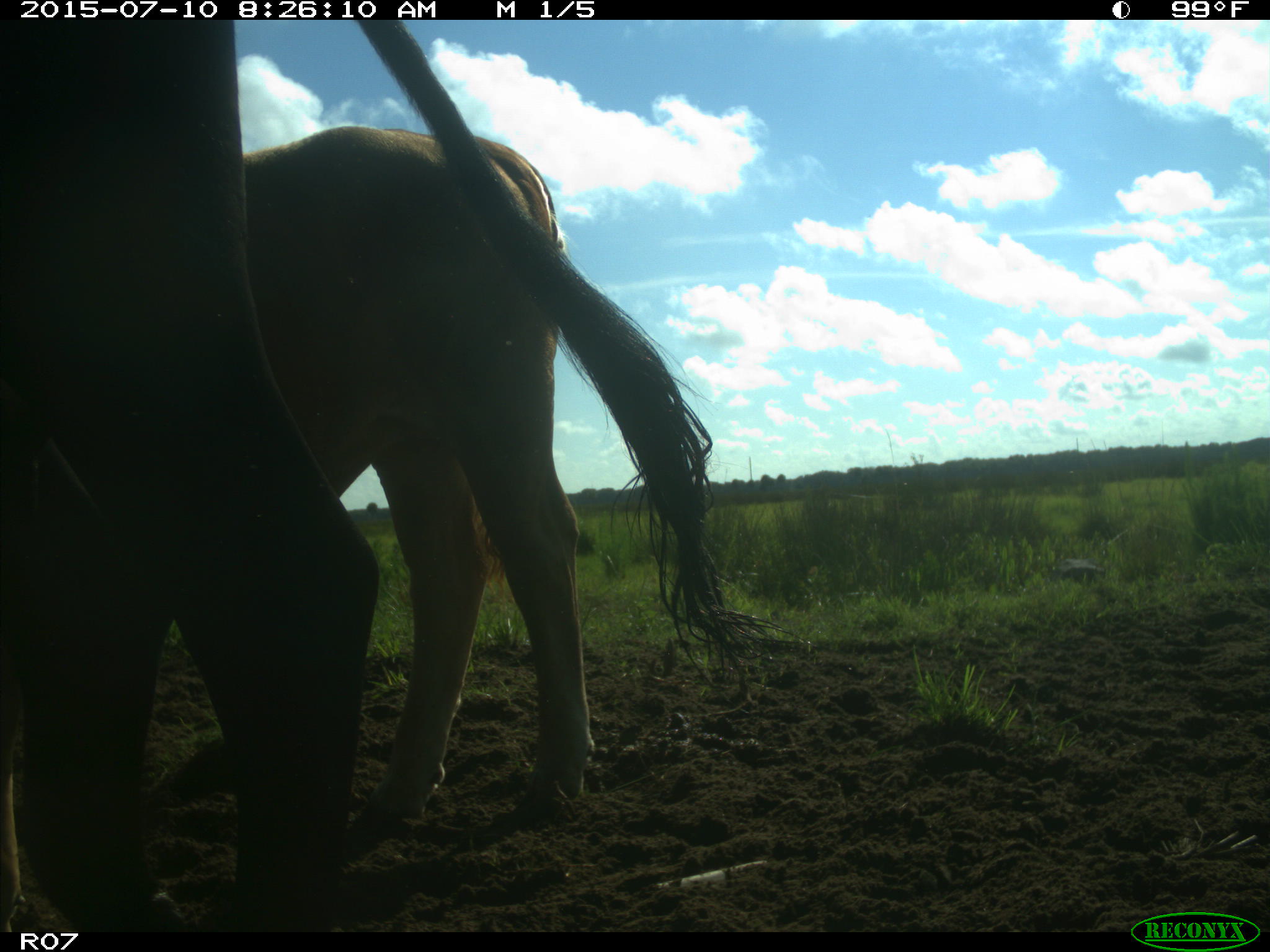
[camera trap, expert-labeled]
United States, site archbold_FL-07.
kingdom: Animalia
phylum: Chordata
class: Mammalia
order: Artiodactyla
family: Bovidae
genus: Bos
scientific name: Bos taurus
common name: domestic cow